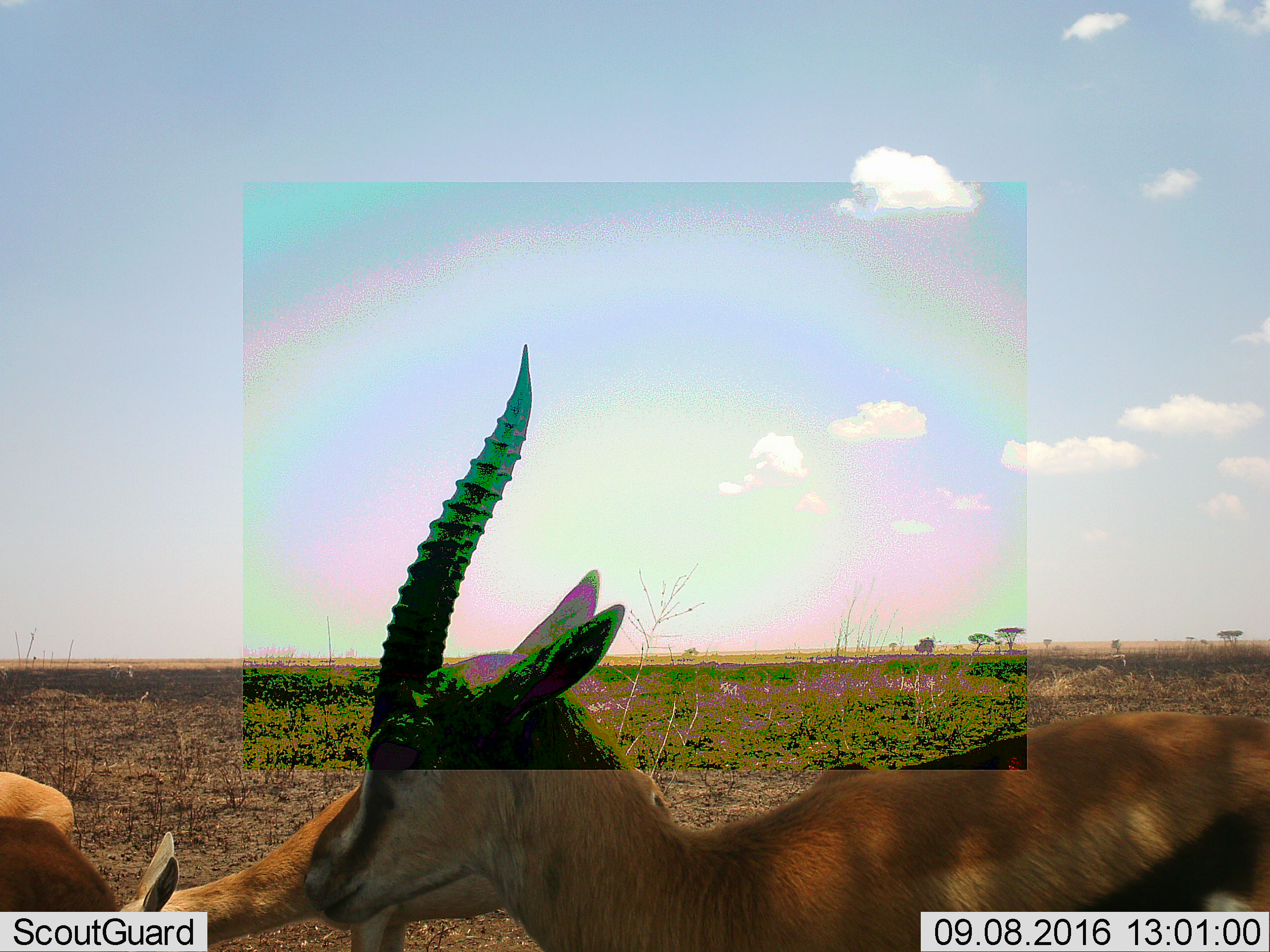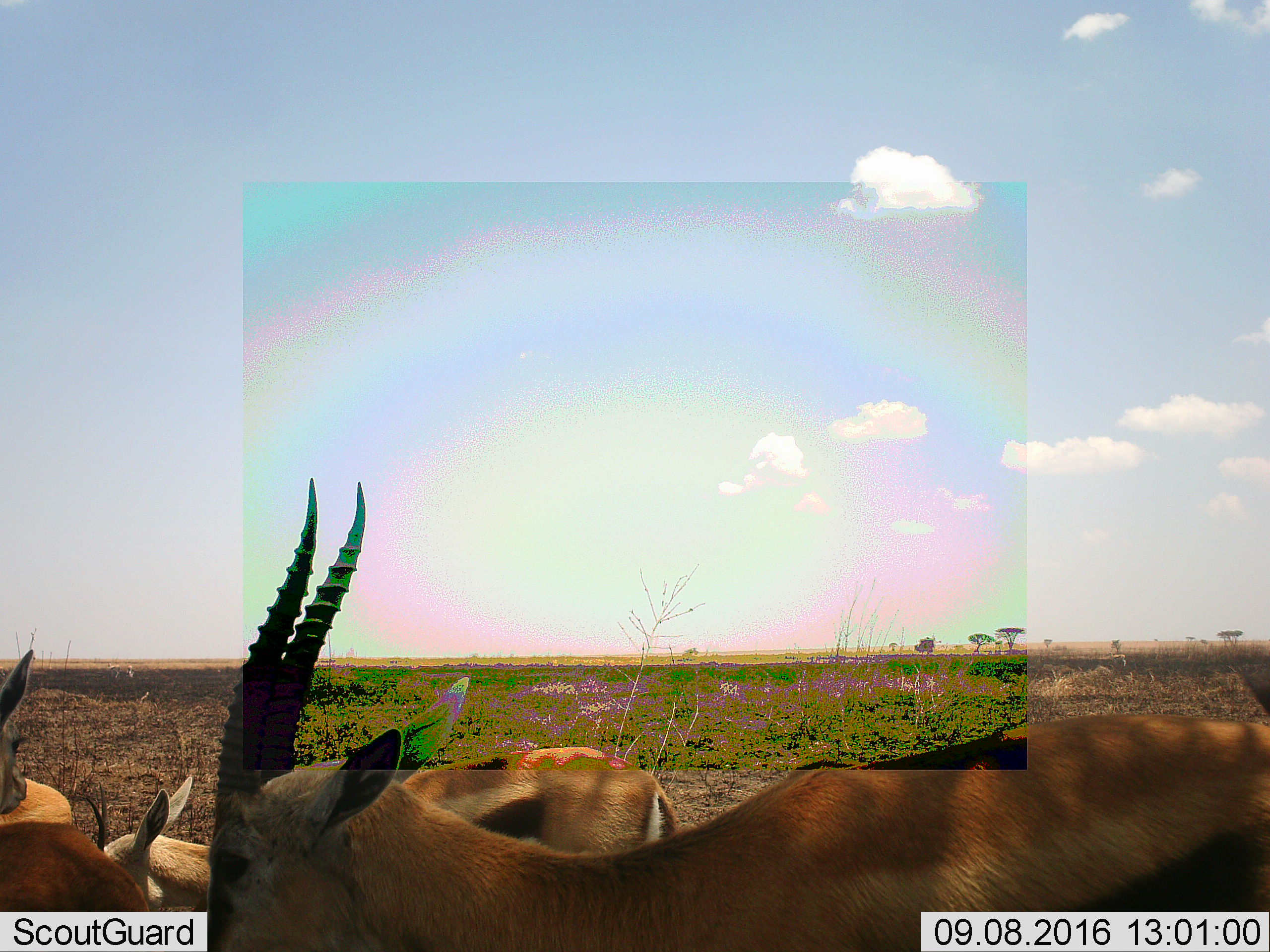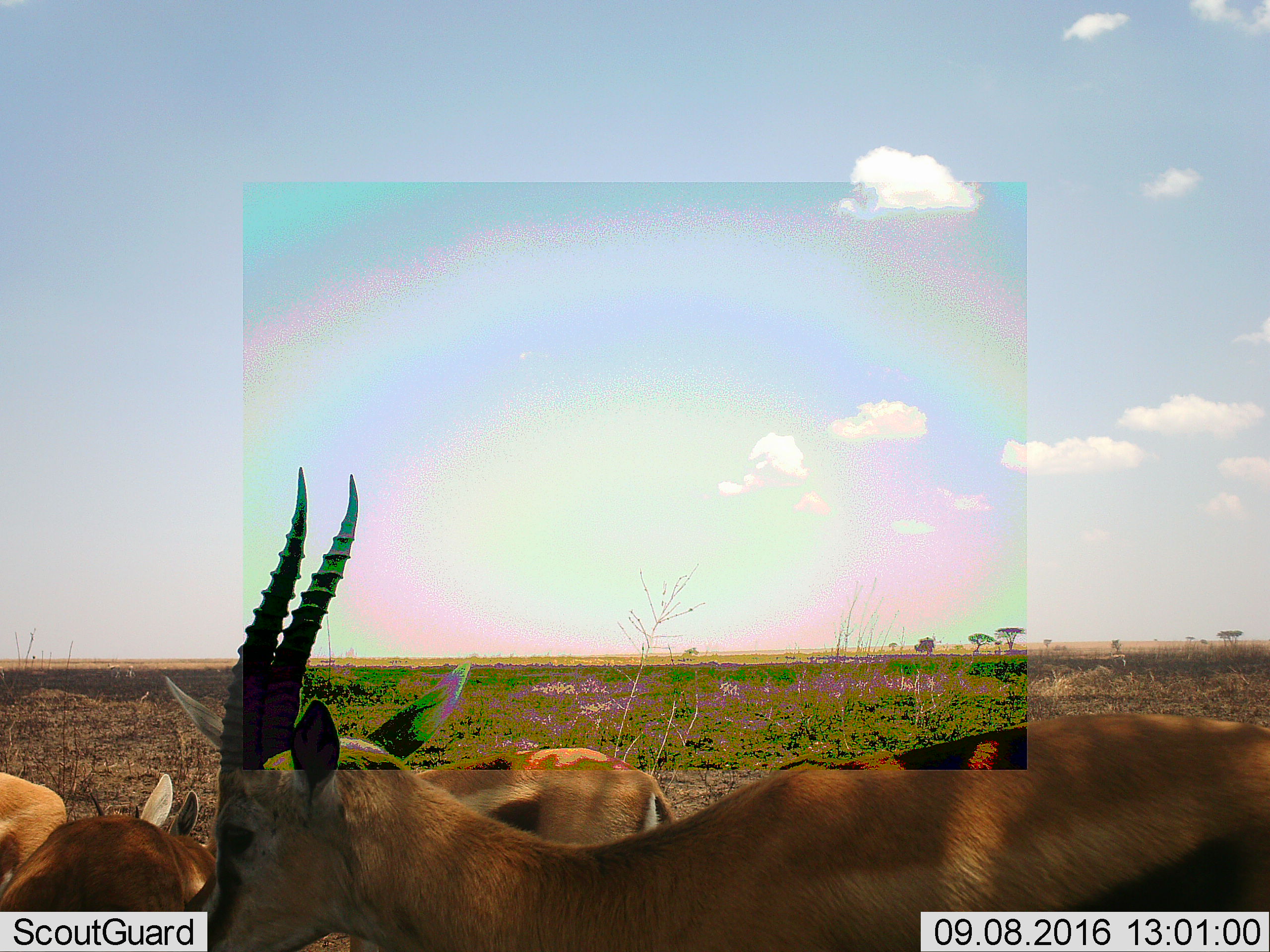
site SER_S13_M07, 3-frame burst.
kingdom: Animalia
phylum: Chordata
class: Mammalia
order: Artiodactyla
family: Bovidae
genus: Eudorcas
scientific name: Eudorcas thomsonii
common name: thomson's gazelle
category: gazellethomsons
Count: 4.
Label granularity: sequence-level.